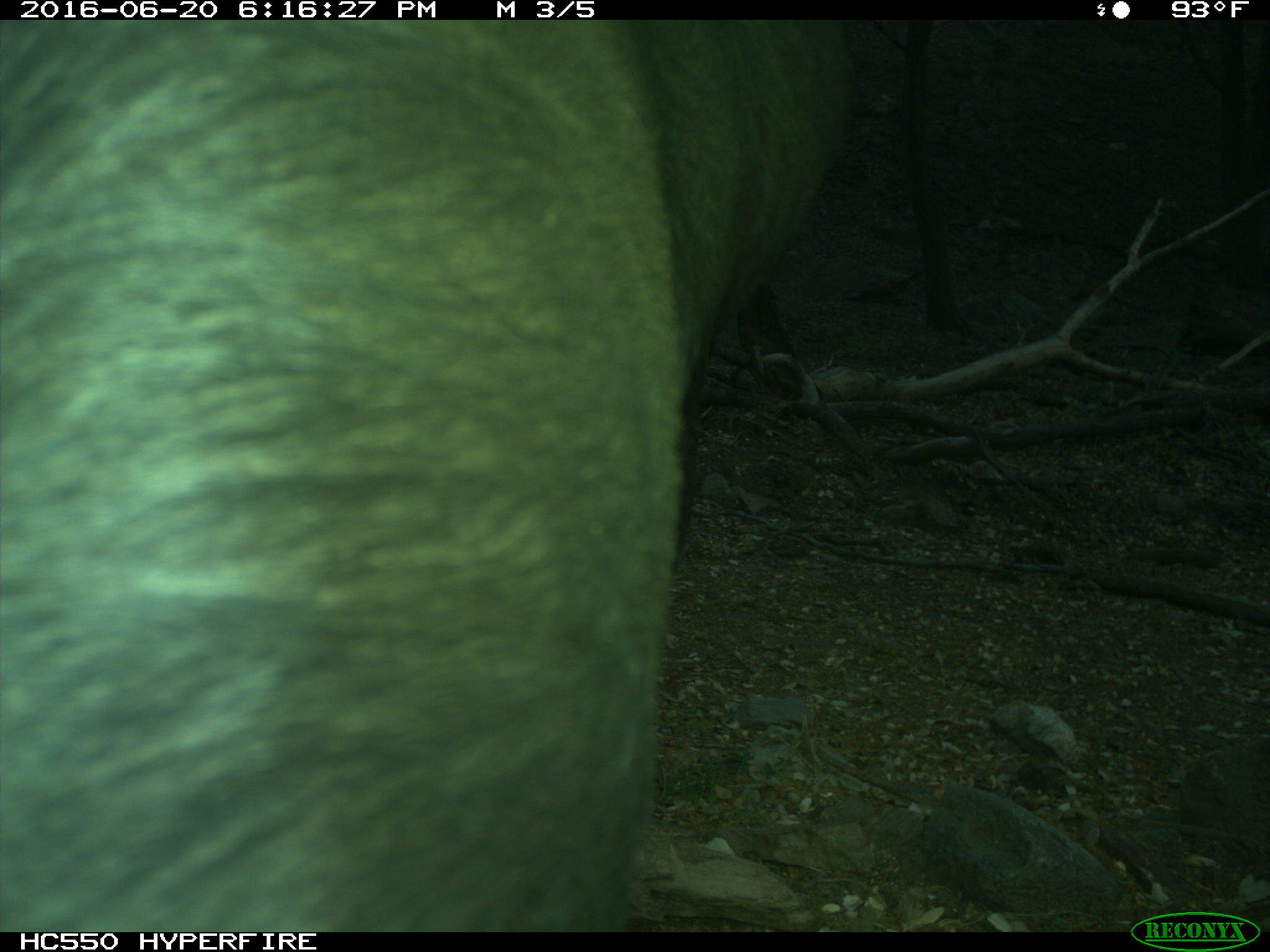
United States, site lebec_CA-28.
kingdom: Animalia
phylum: Chordata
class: Mammalia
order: Artiodactyla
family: Bovidae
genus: Bos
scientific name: Bos taurus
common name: domestic cow